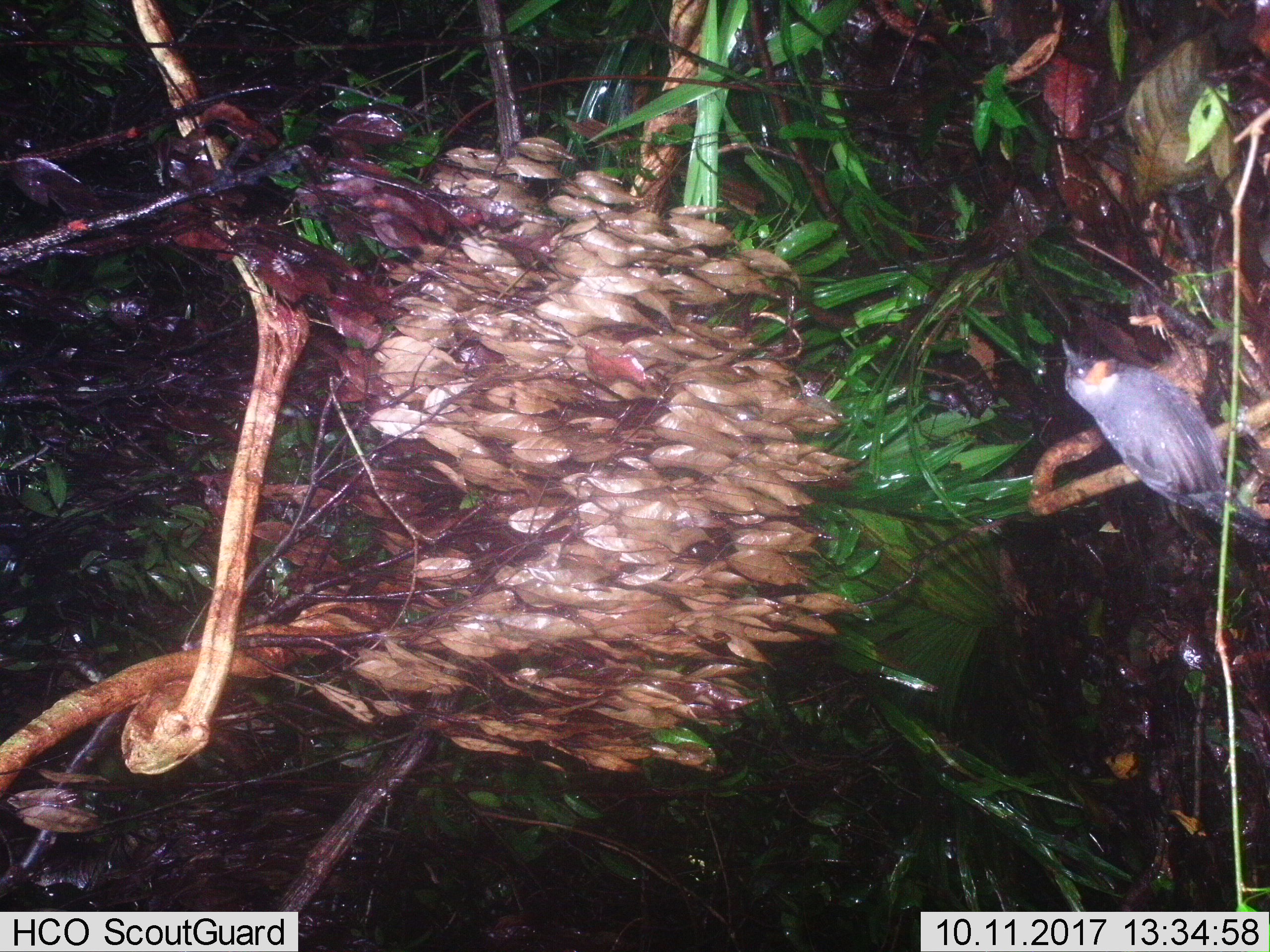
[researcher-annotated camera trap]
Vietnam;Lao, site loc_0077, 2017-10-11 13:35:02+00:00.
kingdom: Animalia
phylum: Chordata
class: Aves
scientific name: Aves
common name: bird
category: unidentified bird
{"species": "unidentified bird (bird) (Aves)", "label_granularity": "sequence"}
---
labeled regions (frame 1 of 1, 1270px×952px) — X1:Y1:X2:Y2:
unidentified bird: 1062:338:1268:544